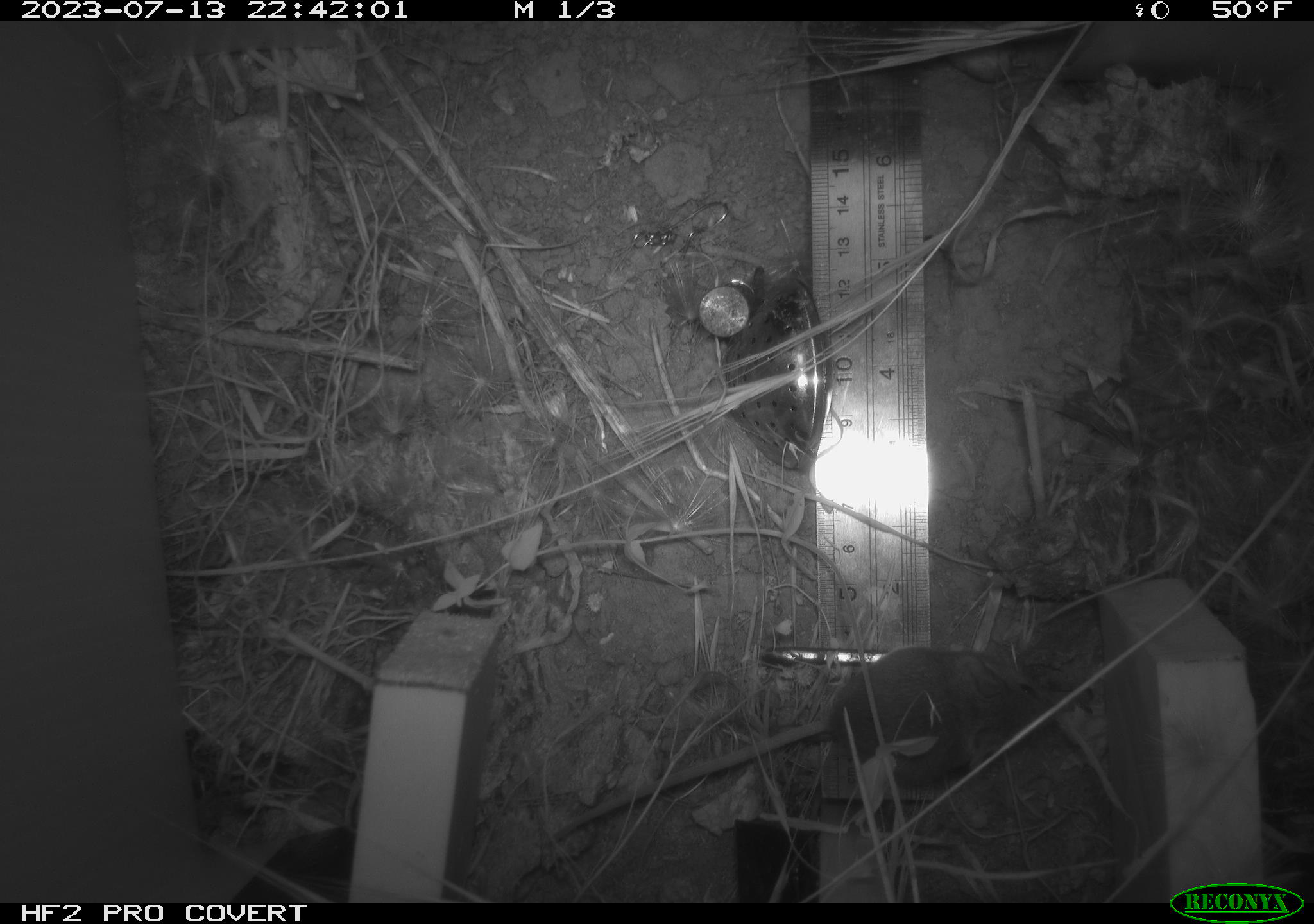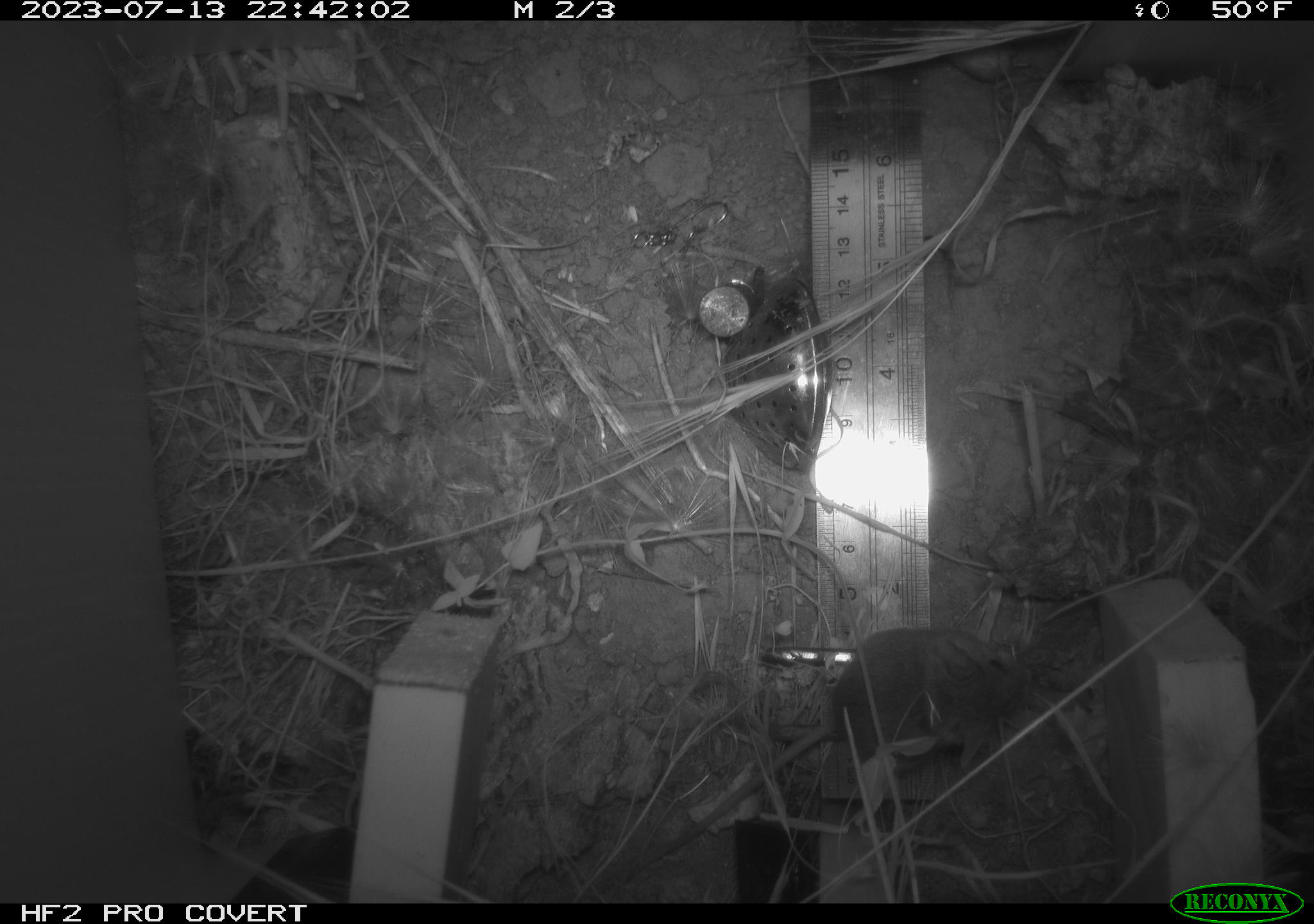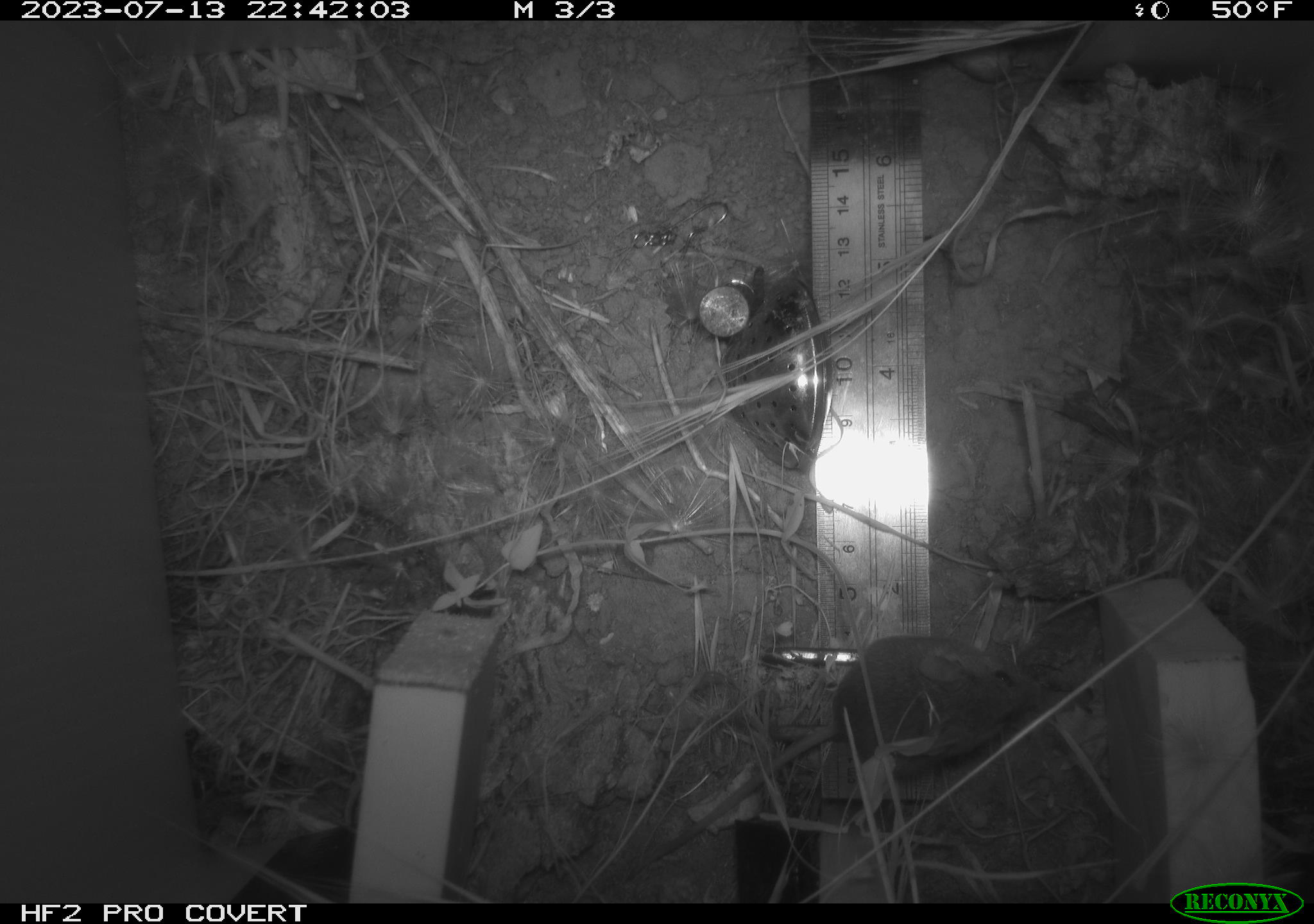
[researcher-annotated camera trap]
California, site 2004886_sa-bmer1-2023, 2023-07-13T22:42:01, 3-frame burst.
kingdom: Animalia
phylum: Chordata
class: Mammalia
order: Rodentia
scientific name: Rodentia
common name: mouse species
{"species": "mouse species (Rodentia)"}